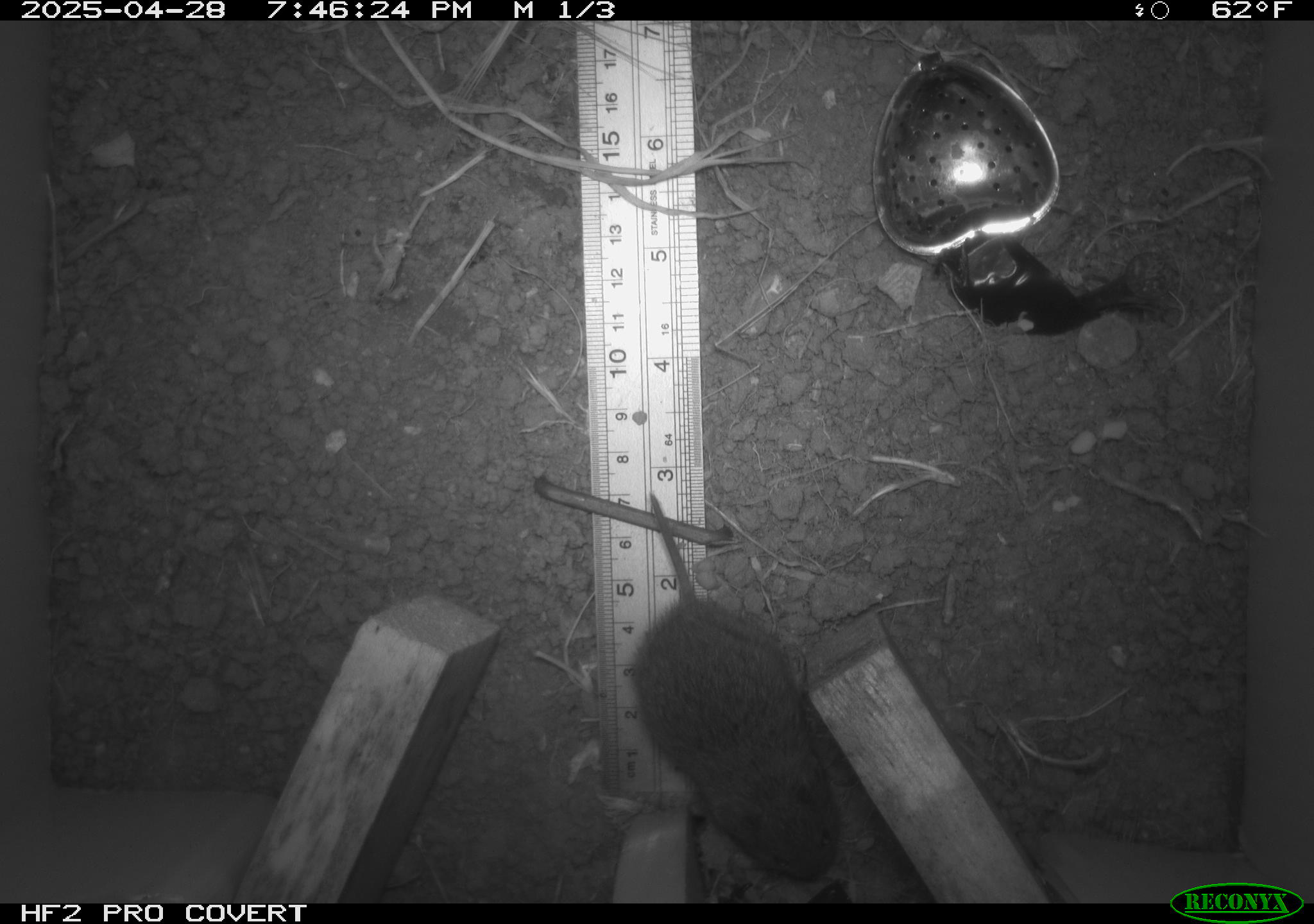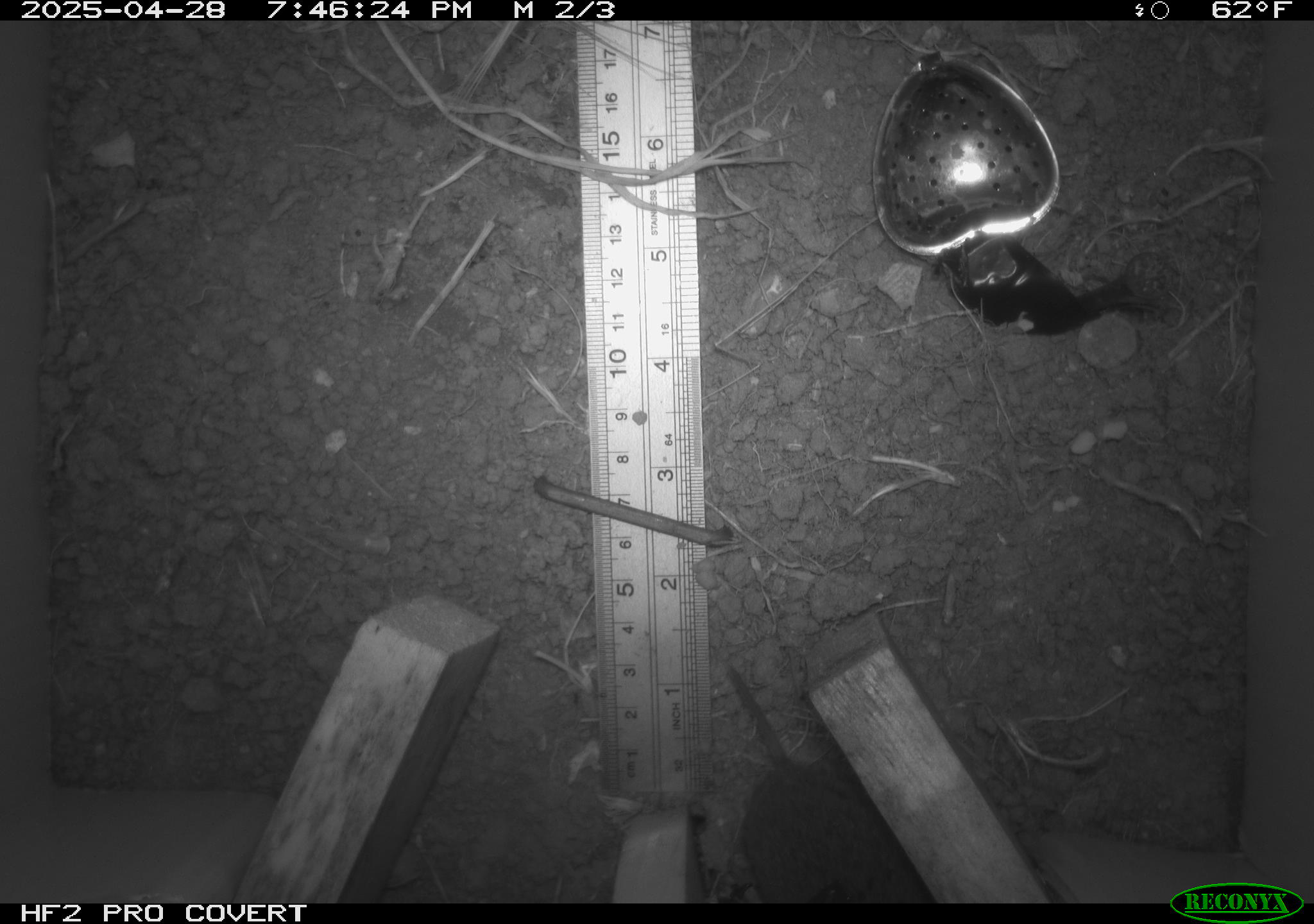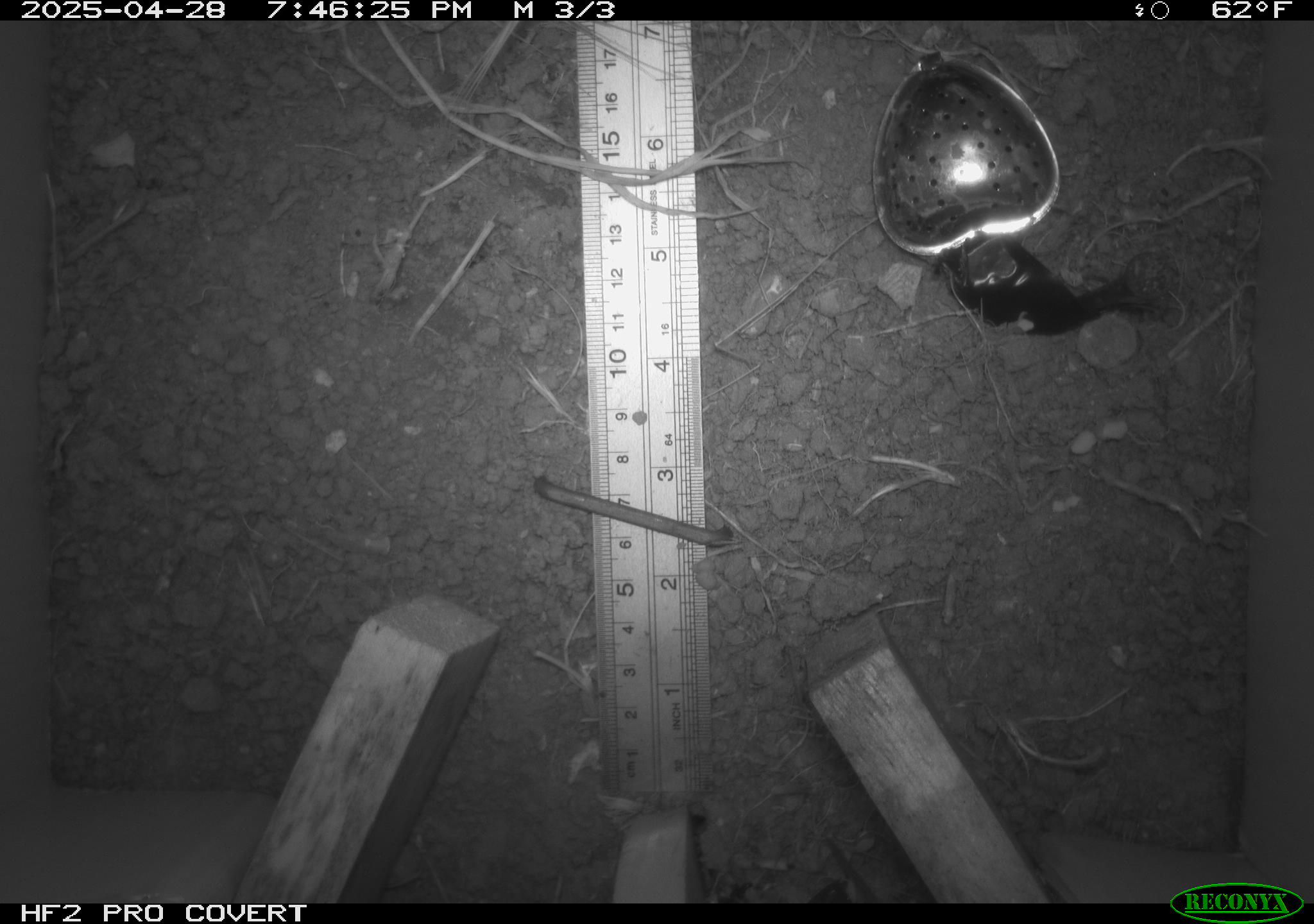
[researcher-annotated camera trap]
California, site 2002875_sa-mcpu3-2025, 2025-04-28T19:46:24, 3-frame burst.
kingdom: Animalia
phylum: Chordata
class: Mammalia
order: Rodentia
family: Cricetidae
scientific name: Arvicolinae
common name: voles, lemmings, and muskrats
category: arvicolinae subfamily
Arvicolinae subfamily (voles, lemmings, and muskrats) (Arvicolinae).